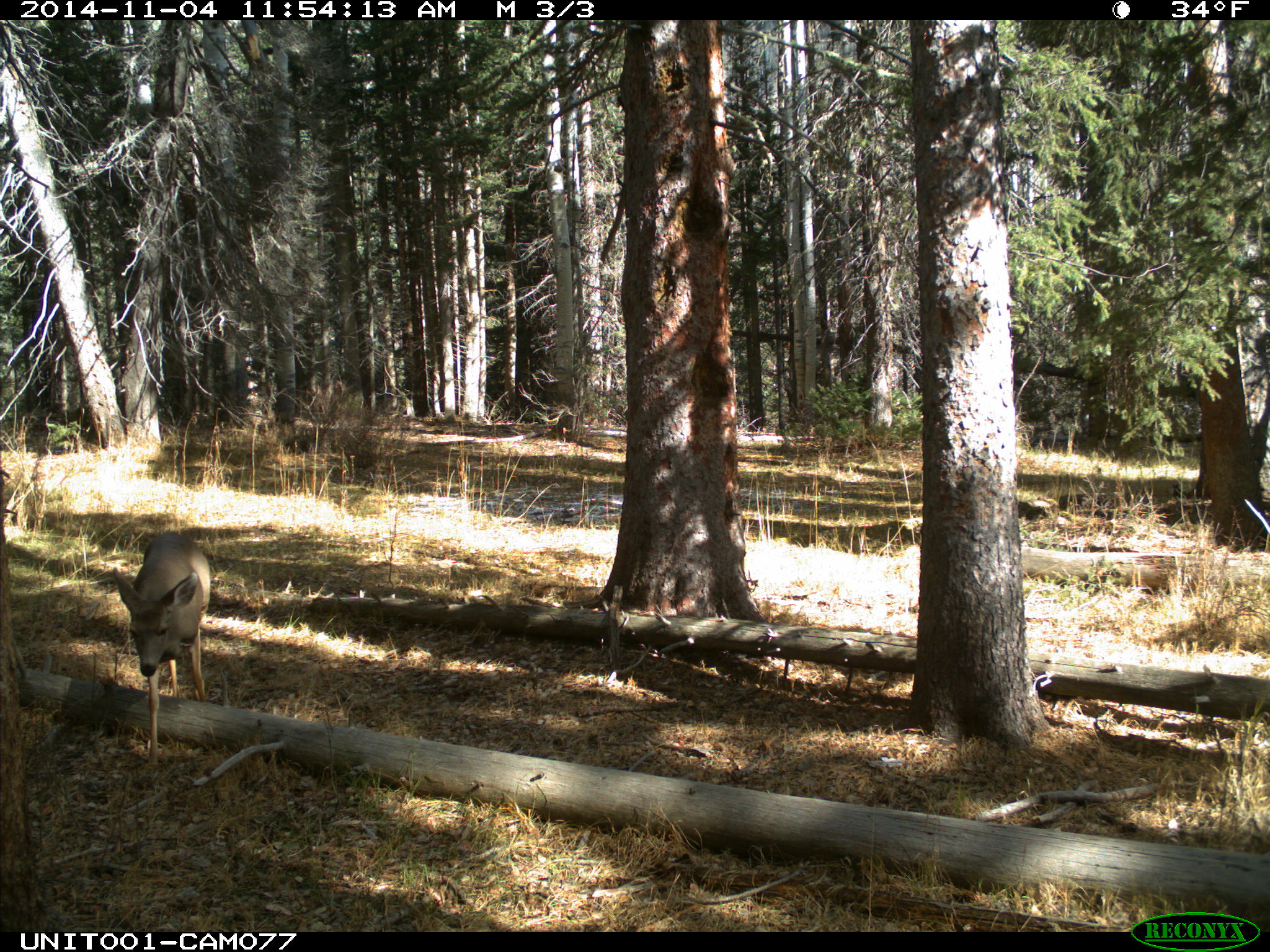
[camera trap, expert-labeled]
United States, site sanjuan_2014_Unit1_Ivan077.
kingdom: Animalia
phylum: Chordata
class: Mammalia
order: Artiodactyla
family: Cervidae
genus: Odocoileus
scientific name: Odocoileus hemionus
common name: mule deer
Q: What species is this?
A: Odocoileus hemionus (mule deer).